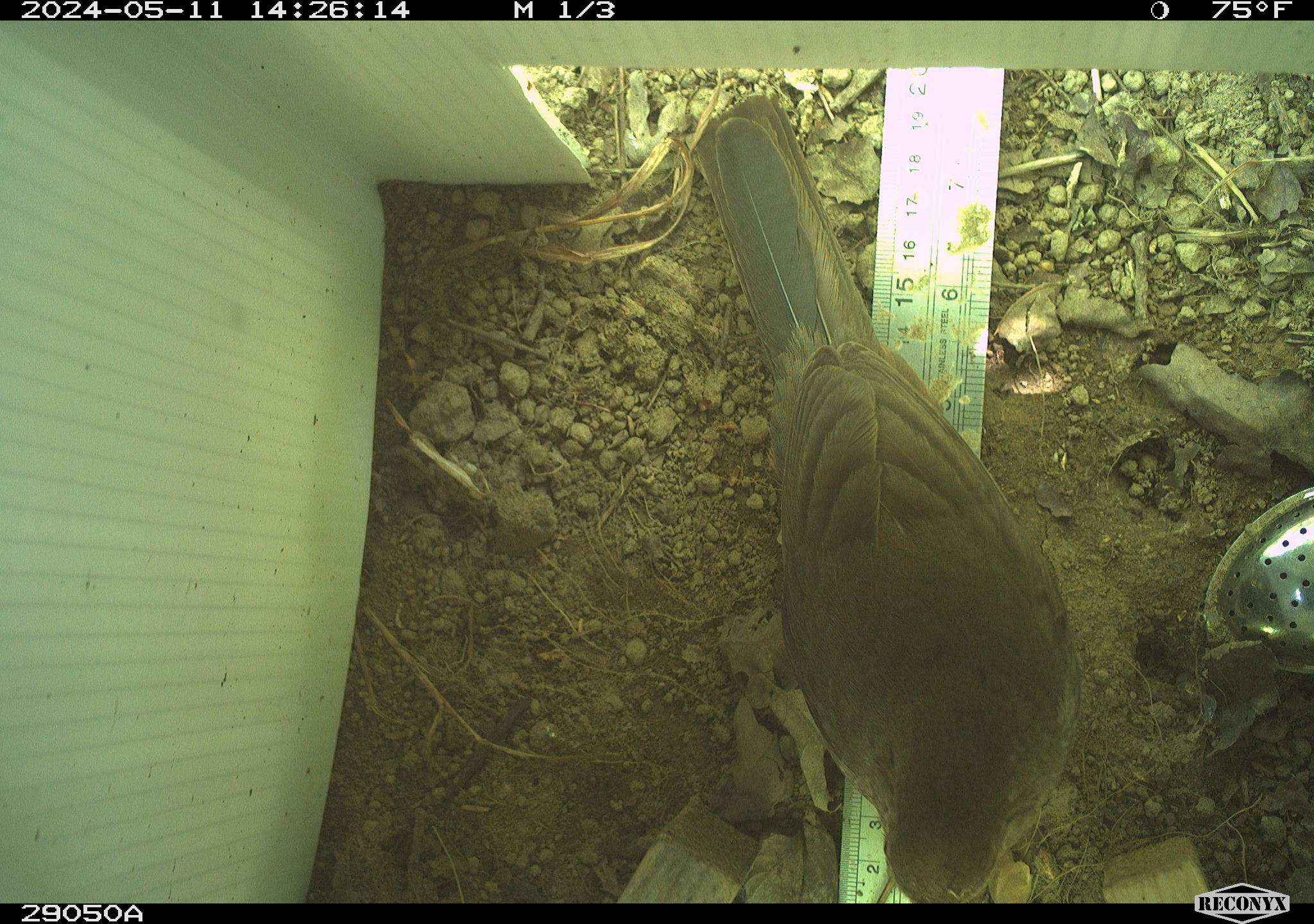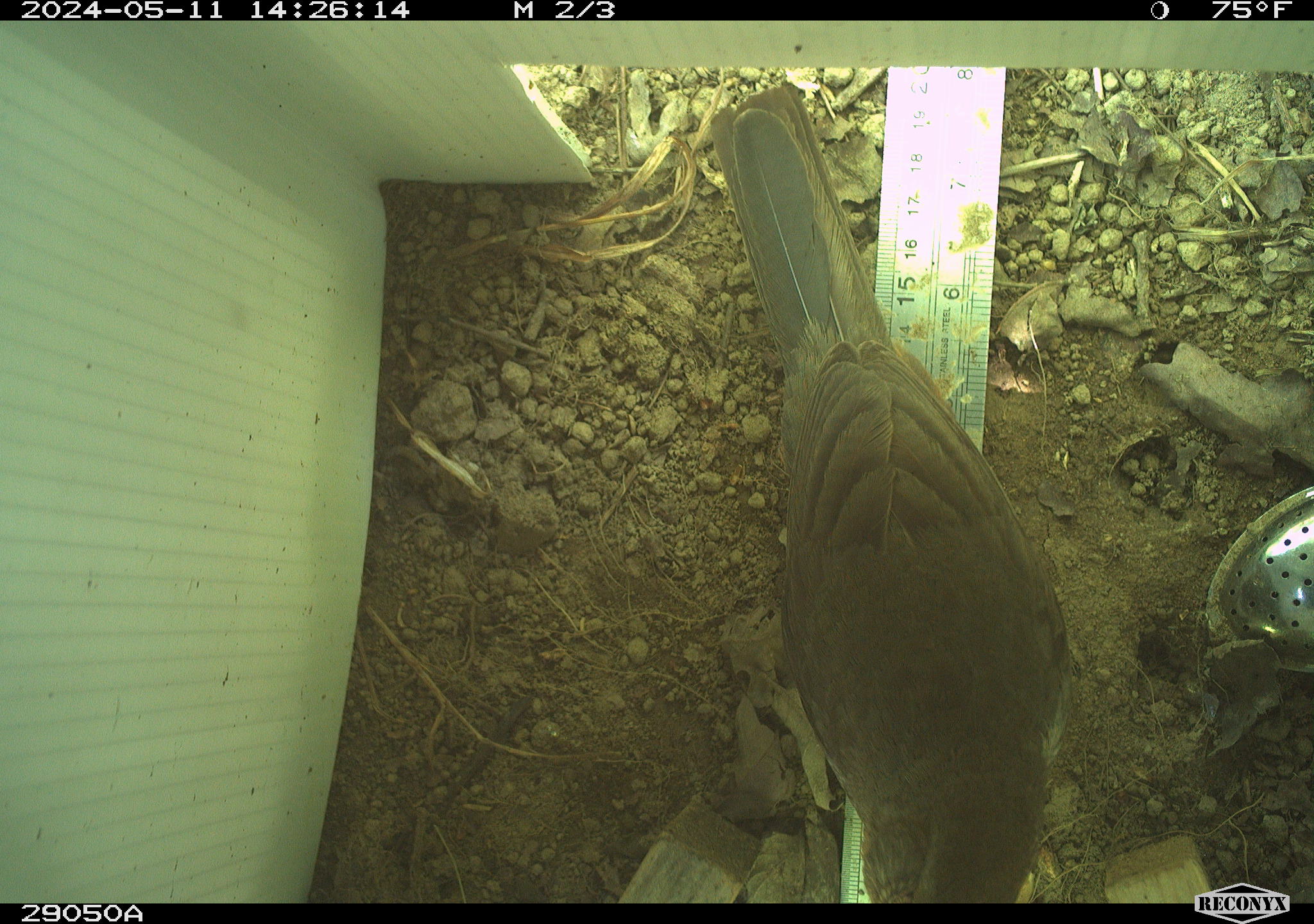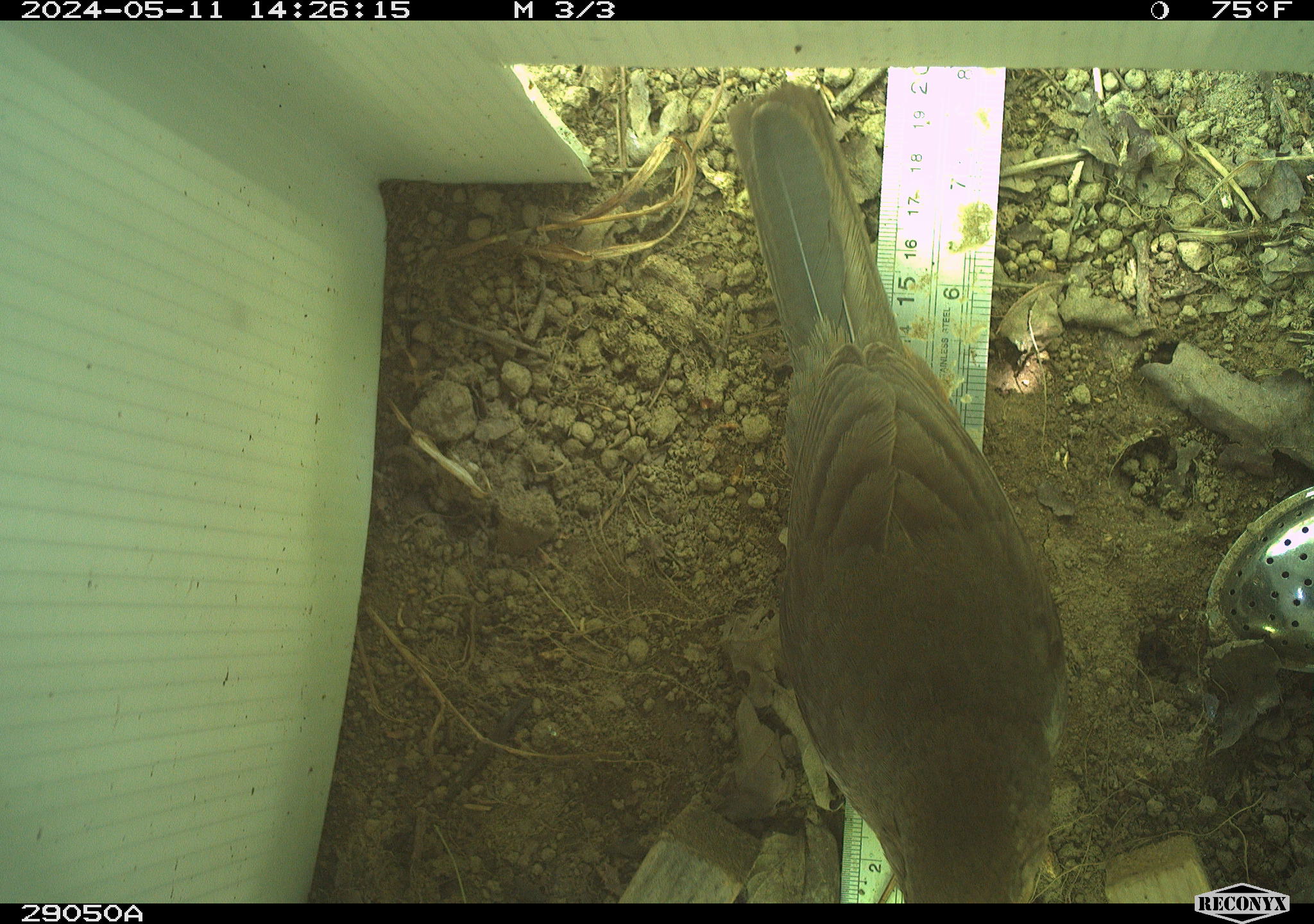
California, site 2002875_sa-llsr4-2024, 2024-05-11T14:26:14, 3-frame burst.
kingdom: Animalia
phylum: Chordata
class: Aves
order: Passeriformes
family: Passerellidae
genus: Melozone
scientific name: Melozone crissalis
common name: california towhee